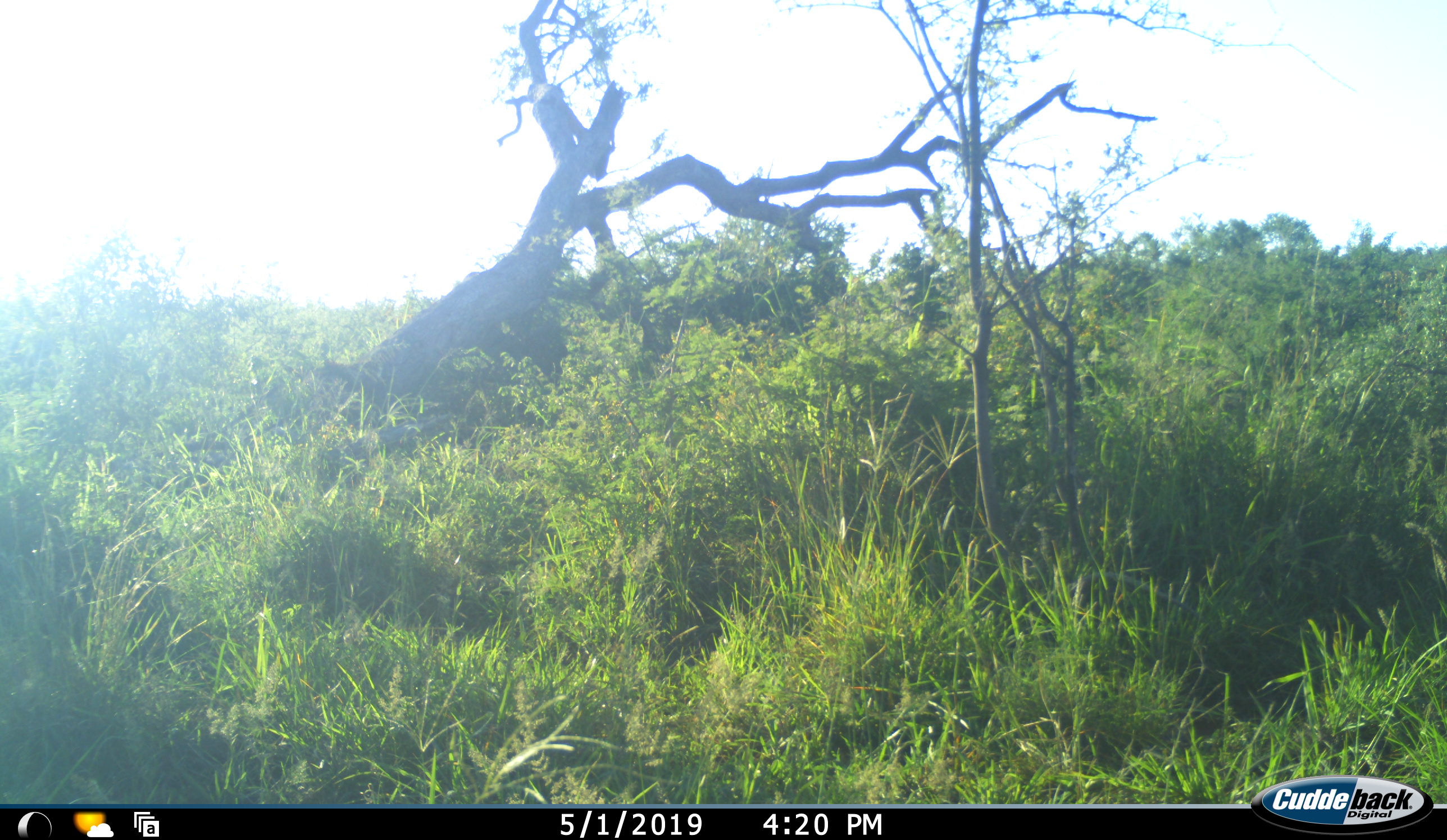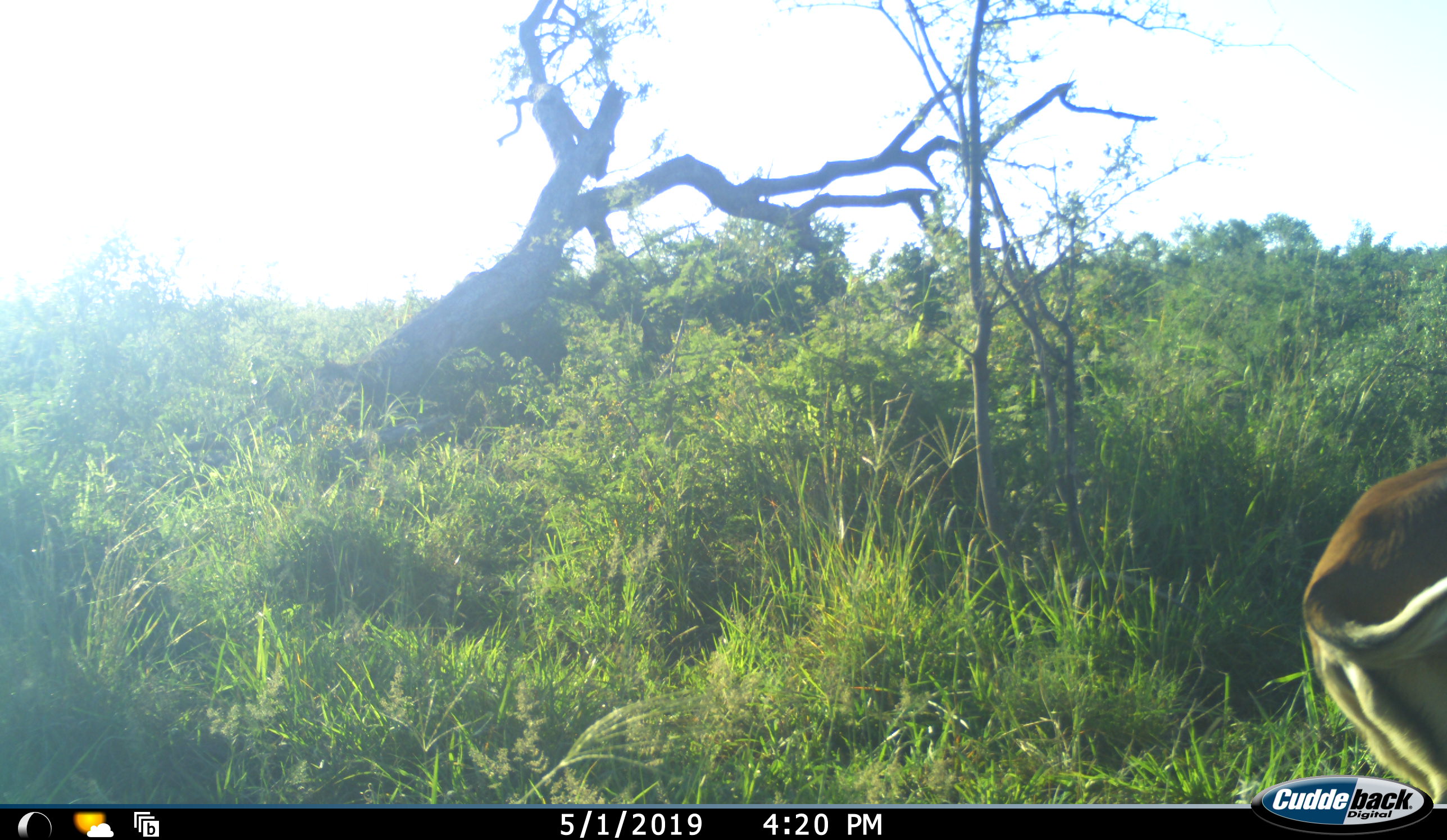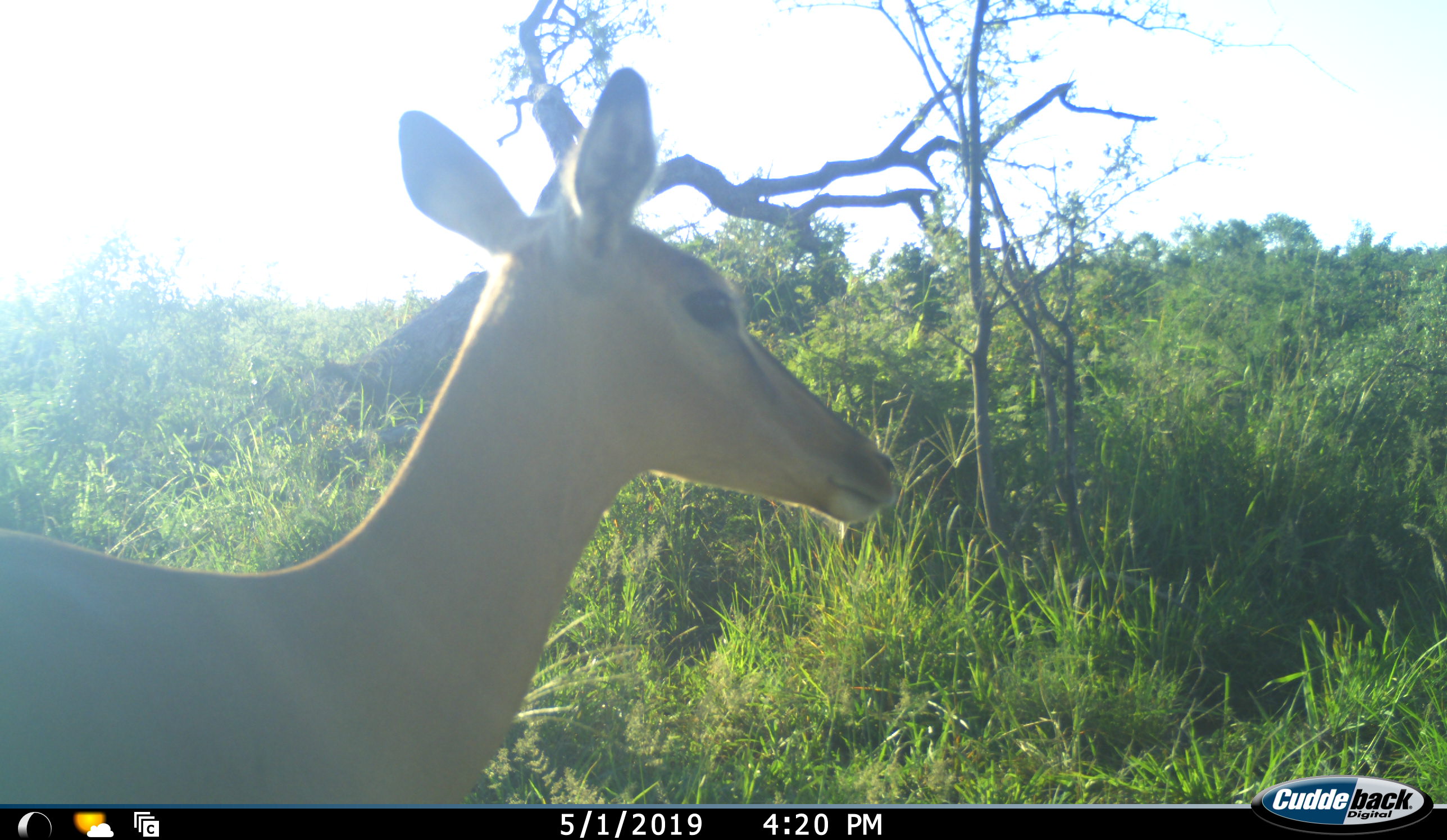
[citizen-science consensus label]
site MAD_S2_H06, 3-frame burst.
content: unidentified animal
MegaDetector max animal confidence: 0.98